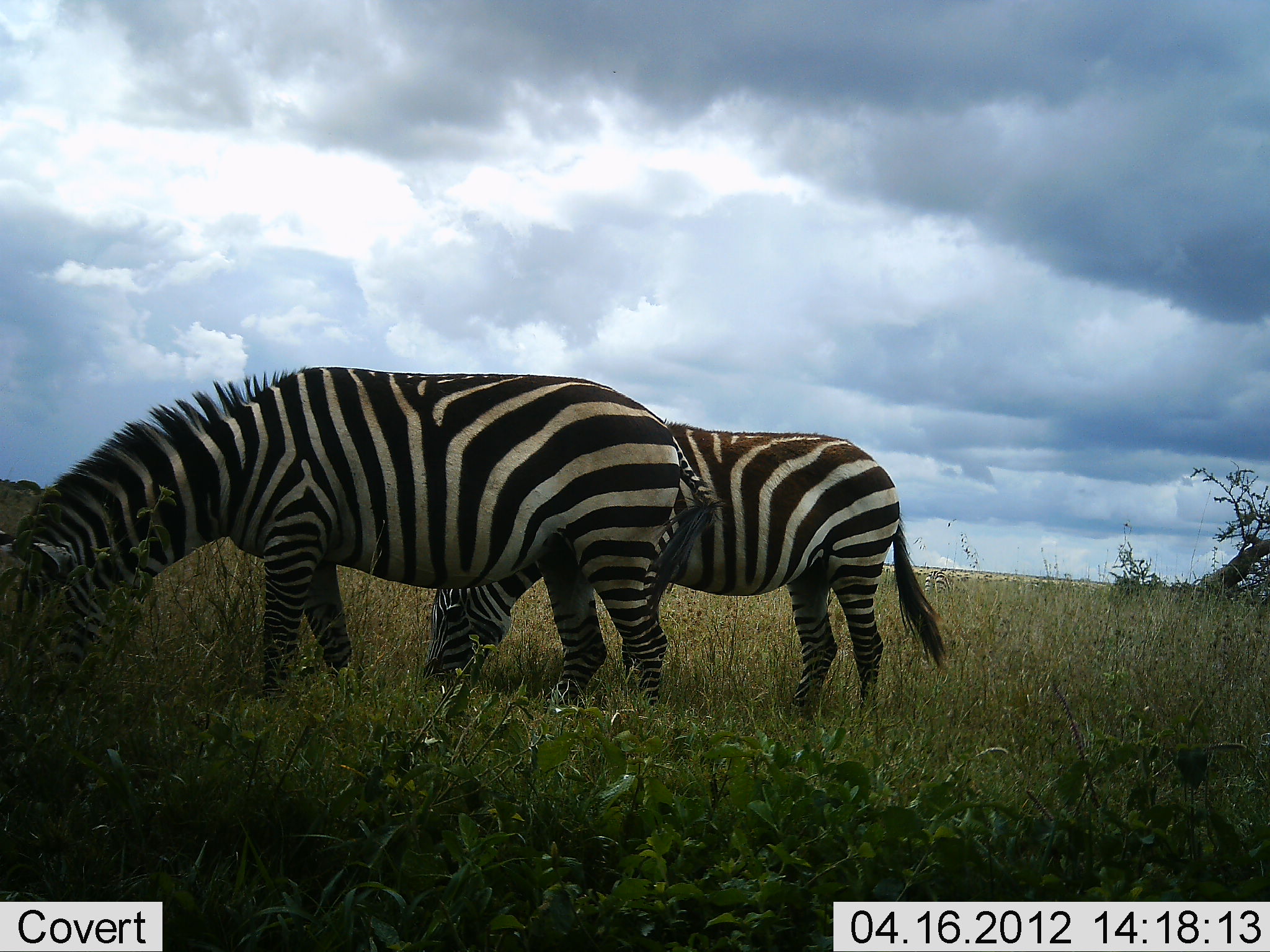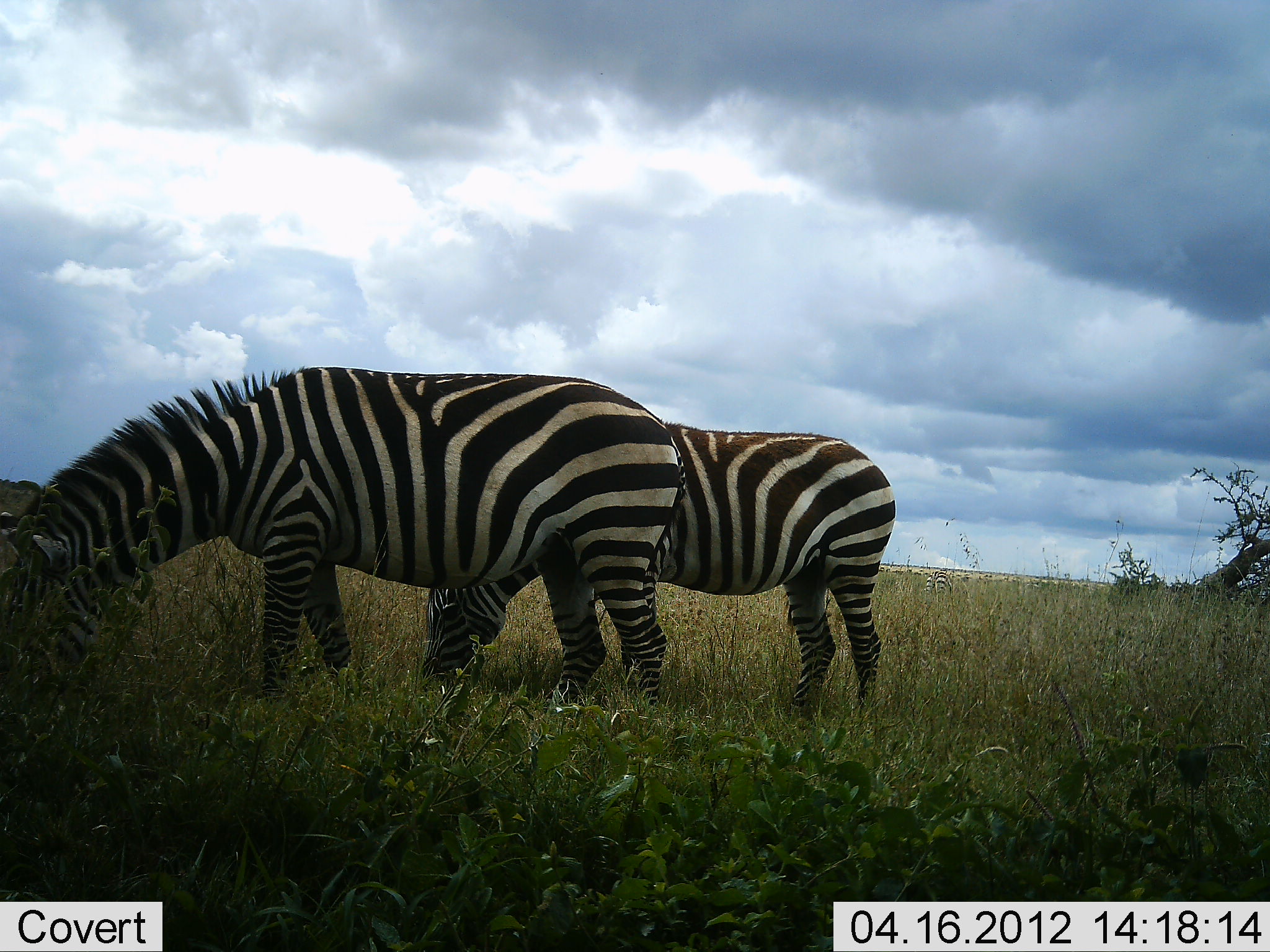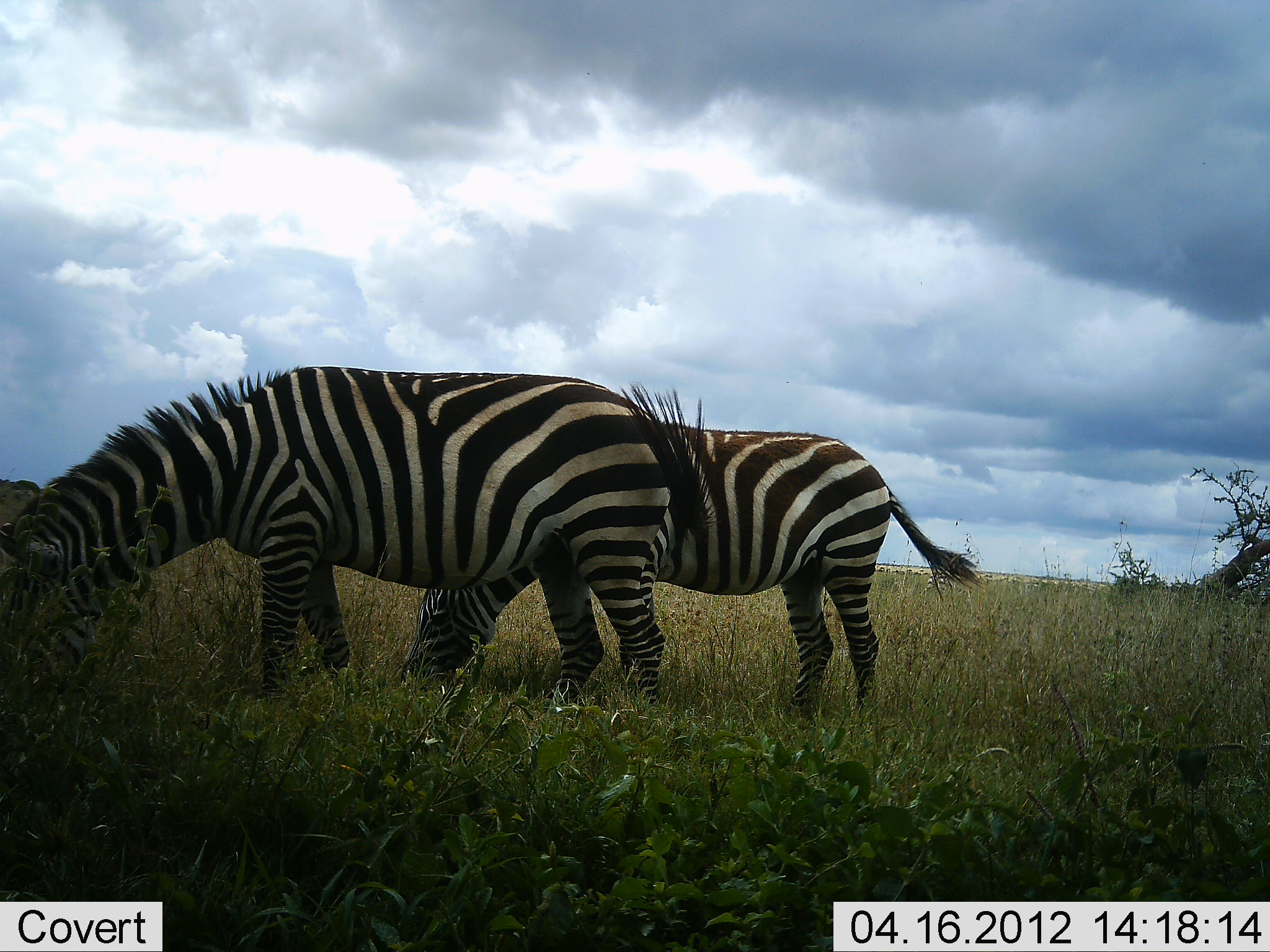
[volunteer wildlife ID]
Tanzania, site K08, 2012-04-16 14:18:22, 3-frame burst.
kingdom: Animalia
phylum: Chordata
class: Mammalia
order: Perissodactyla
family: Equidae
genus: Equus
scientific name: Equus quagga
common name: plains zebra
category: zebra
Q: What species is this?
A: Zebra (plains zebra) (Equus quagga).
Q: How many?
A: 2.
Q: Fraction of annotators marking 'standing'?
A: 32%.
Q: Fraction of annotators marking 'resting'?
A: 0%.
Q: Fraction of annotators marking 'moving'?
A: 0%.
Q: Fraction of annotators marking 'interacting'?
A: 0%.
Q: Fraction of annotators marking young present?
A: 0%.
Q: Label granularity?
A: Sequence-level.